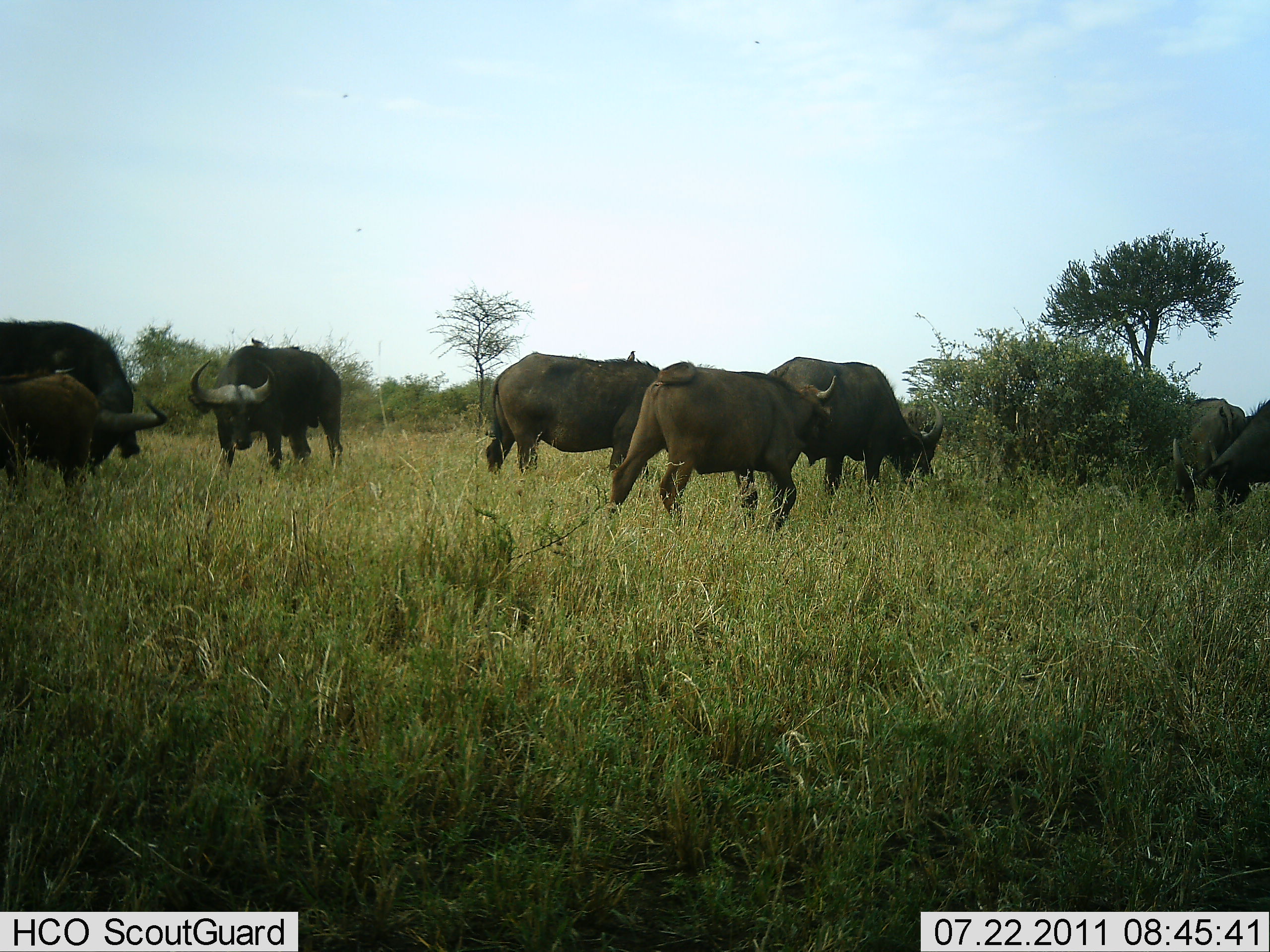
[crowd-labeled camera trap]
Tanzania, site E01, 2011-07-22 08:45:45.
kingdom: Animalia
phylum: Chordata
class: Mammalia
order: Artiodactyla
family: Bovidae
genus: Syncerus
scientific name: Syncerus caffer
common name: cape buffalo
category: buffalo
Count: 8.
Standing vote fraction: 54%.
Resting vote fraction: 0%.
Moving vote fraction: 62%.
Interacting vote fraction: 0%.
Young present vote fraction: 8%.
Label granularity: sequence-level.